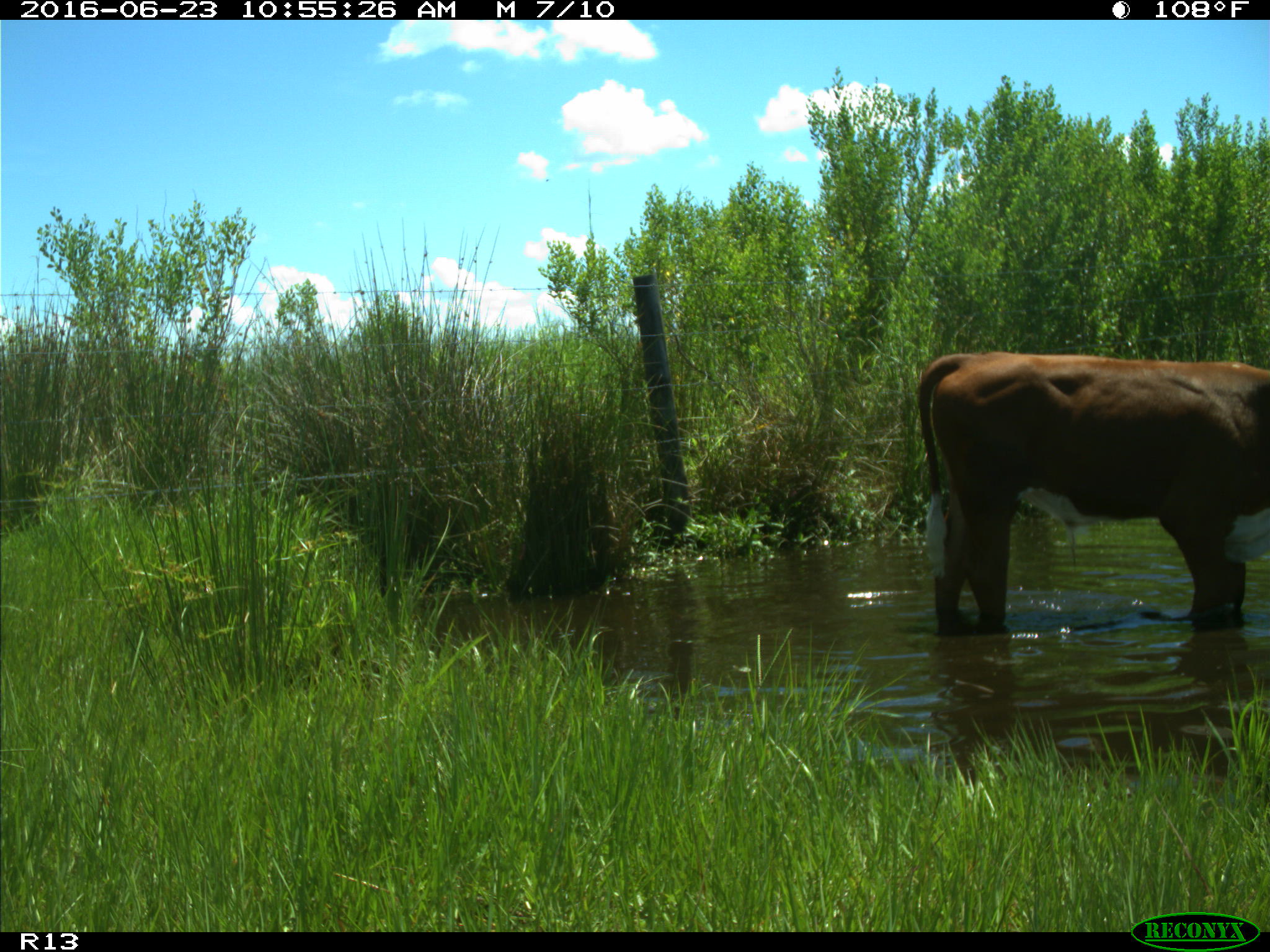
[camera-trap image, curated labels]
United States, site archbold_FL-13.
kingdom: Animalia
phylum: Chordata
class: Mammalia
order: Artiodactyla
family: Bovidae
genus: Bos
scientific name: Bos taurus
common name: domestic cow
Bos taurus (domestic cow).